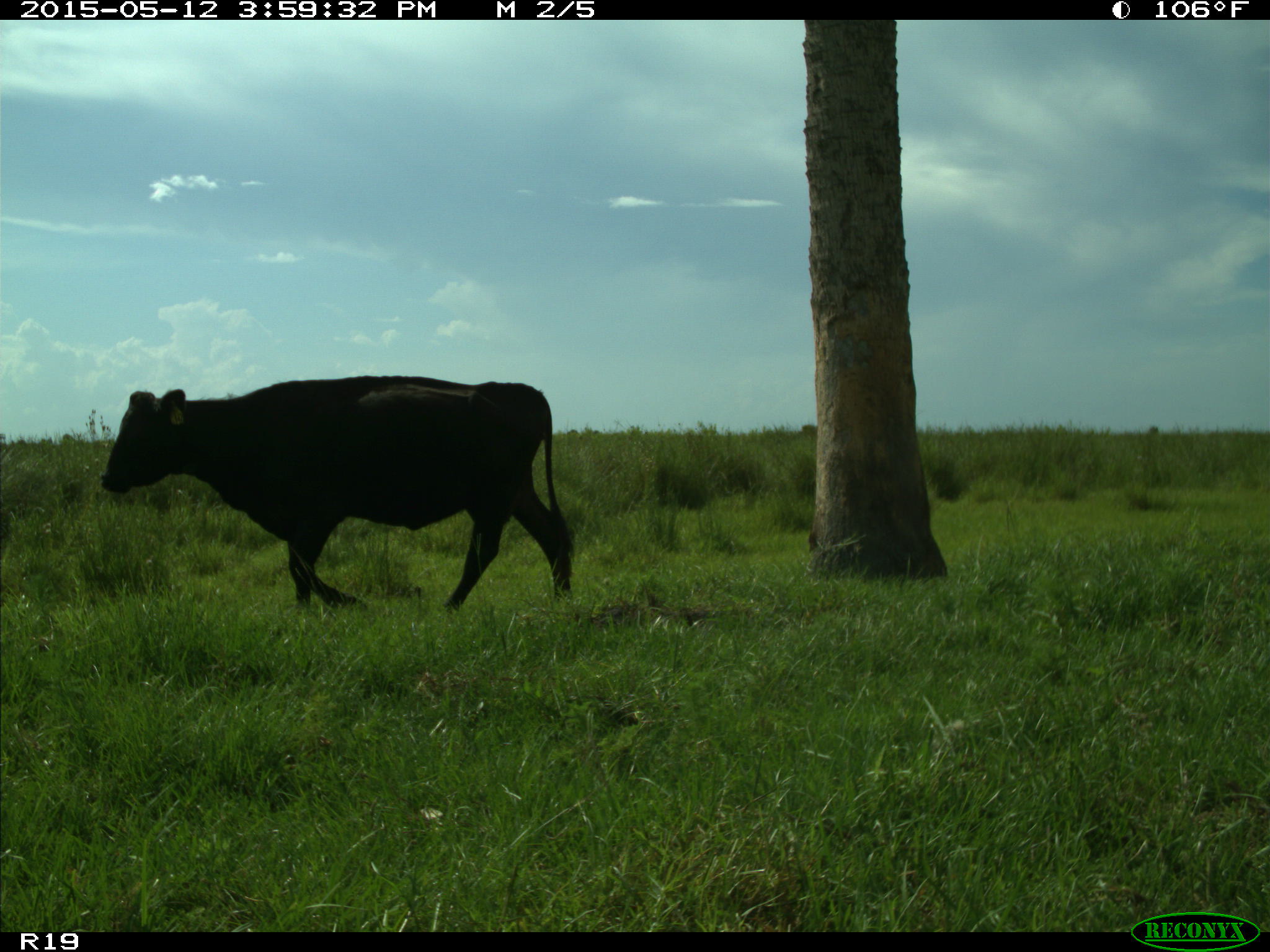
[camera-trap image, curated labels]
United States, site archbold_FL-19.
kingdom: Animalia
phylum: Chordata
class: Mammalia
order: Artiodactyla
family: Bovidae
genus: Bos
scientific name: Bos taurus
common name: domestic cow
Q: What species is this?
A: Bos taurus (domestic cow).